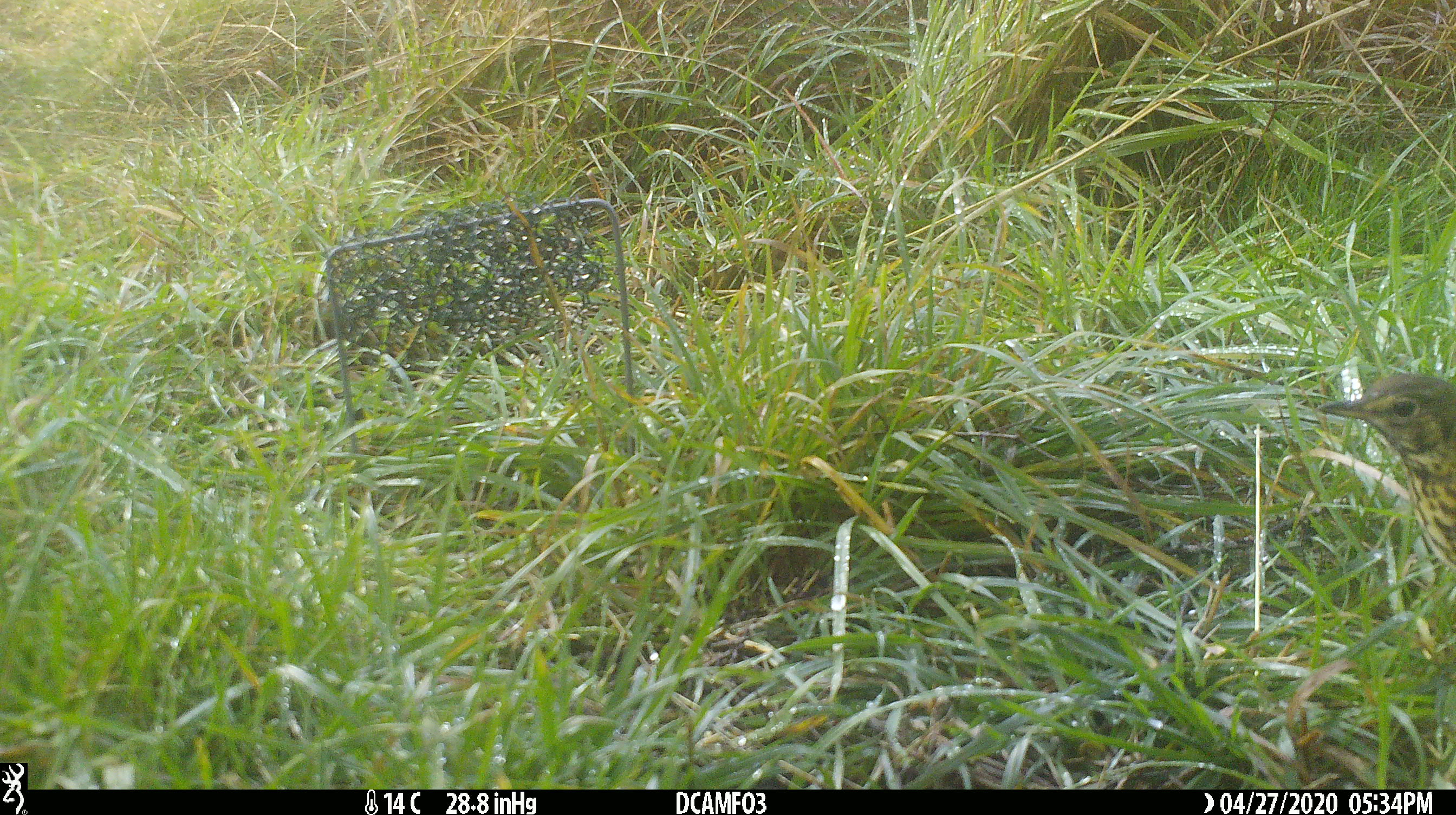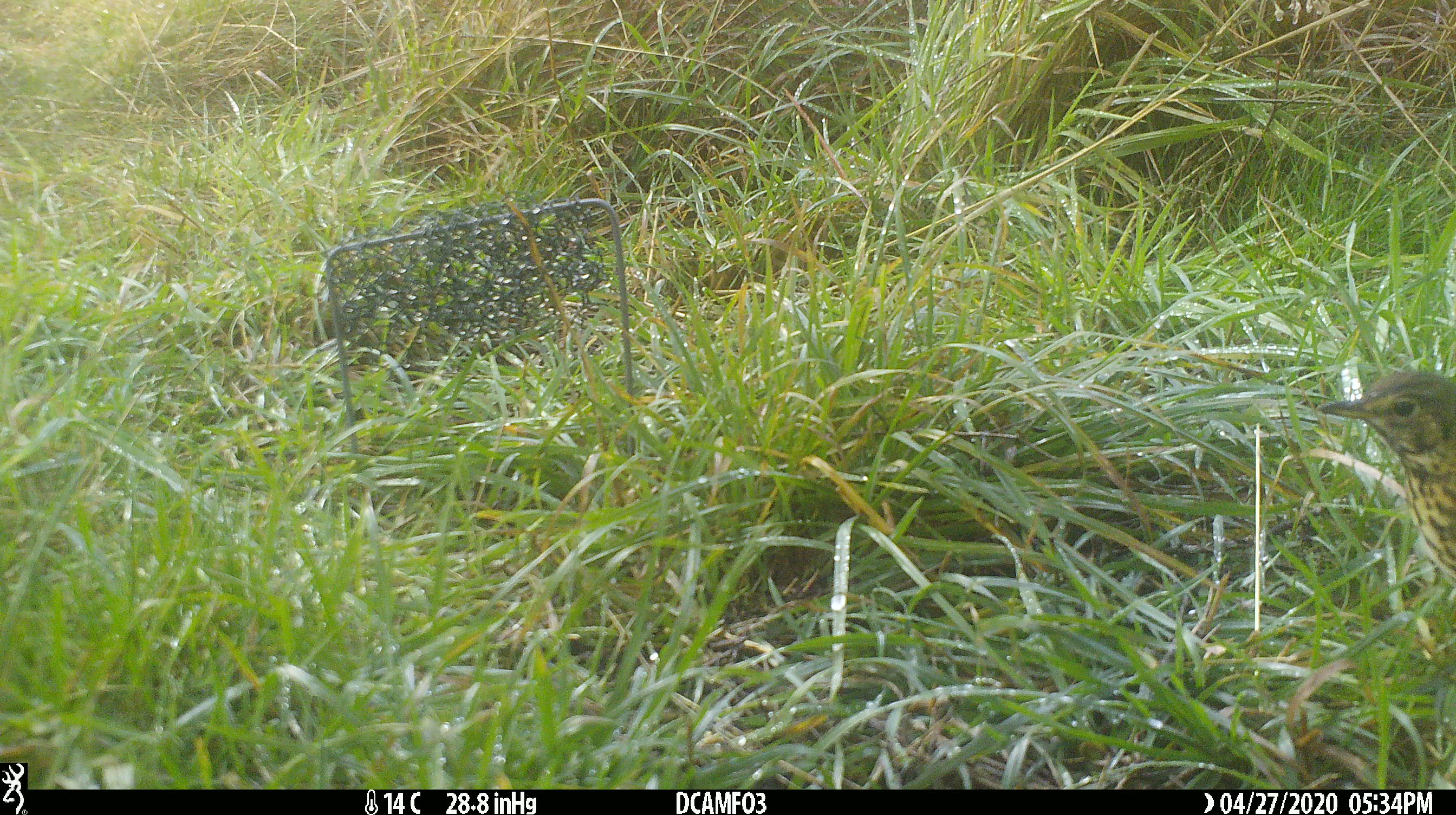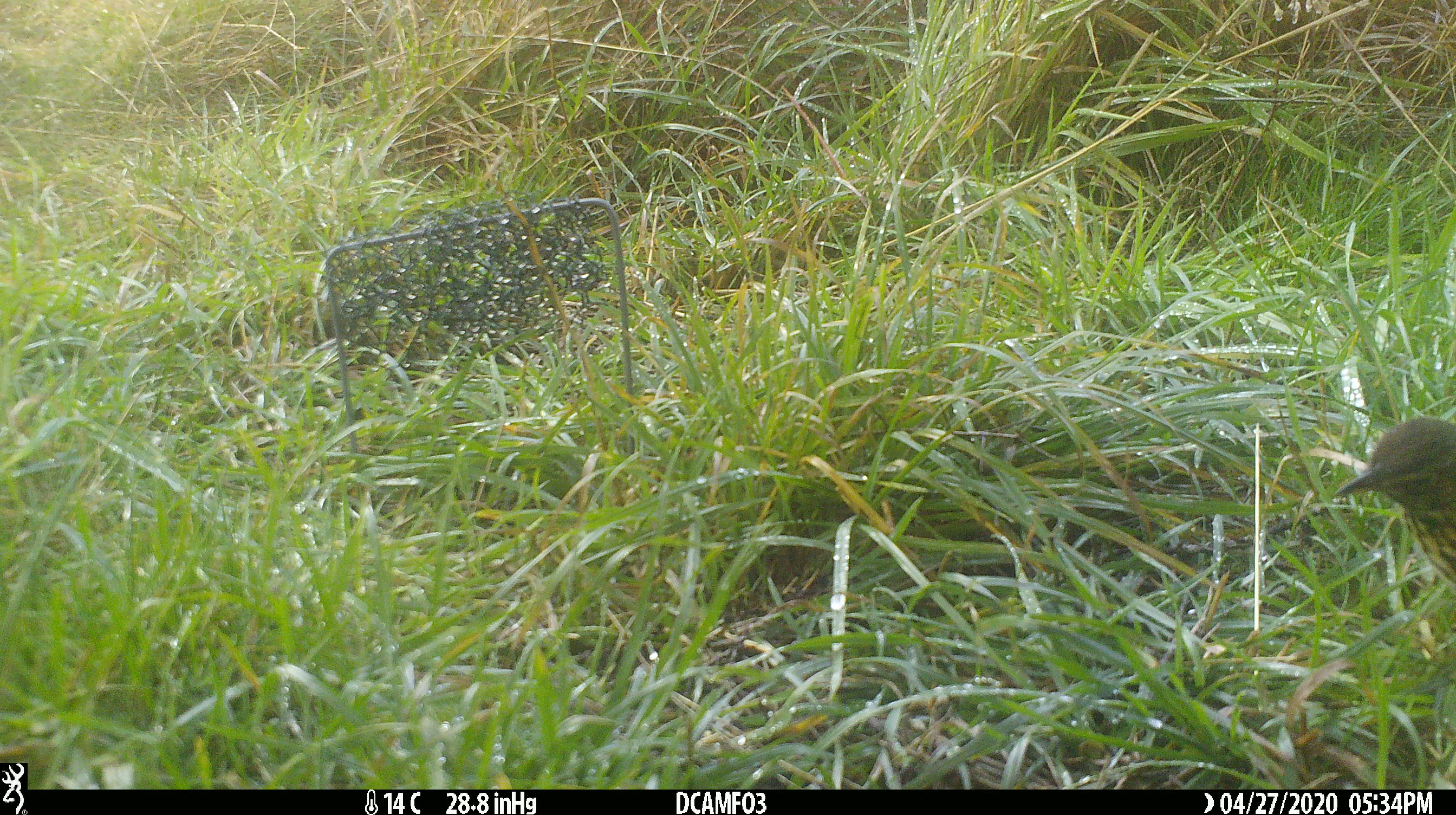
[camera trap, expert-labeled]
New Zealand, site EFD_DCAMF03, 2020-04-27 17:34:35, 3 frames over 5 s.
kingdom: Animalia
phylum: Chordata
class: Aves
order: Passeriformes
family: Turdidae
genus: Turdus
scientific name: Turdus philomelos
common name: song thrush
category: thrush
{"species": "thrush (song thrush) (Turdus philomelos)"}